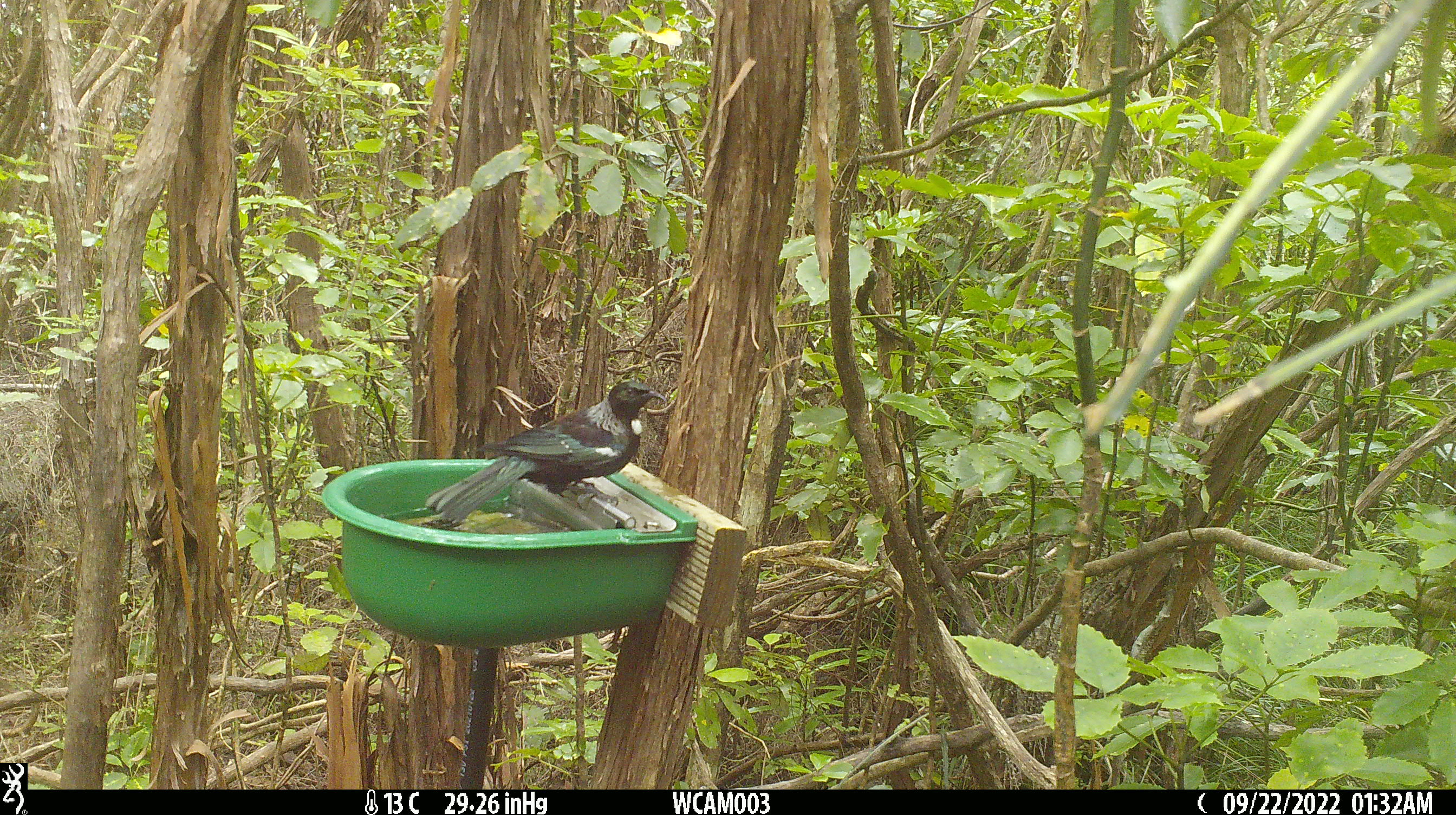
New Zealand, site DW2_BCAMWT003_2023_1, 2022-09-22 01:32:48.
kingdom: Animalia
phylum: Chordata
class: Aves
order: Passeriformes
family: Meliphagidae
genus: Prosthemadera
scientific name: Prosthemadera novaeseelandiae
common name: tui